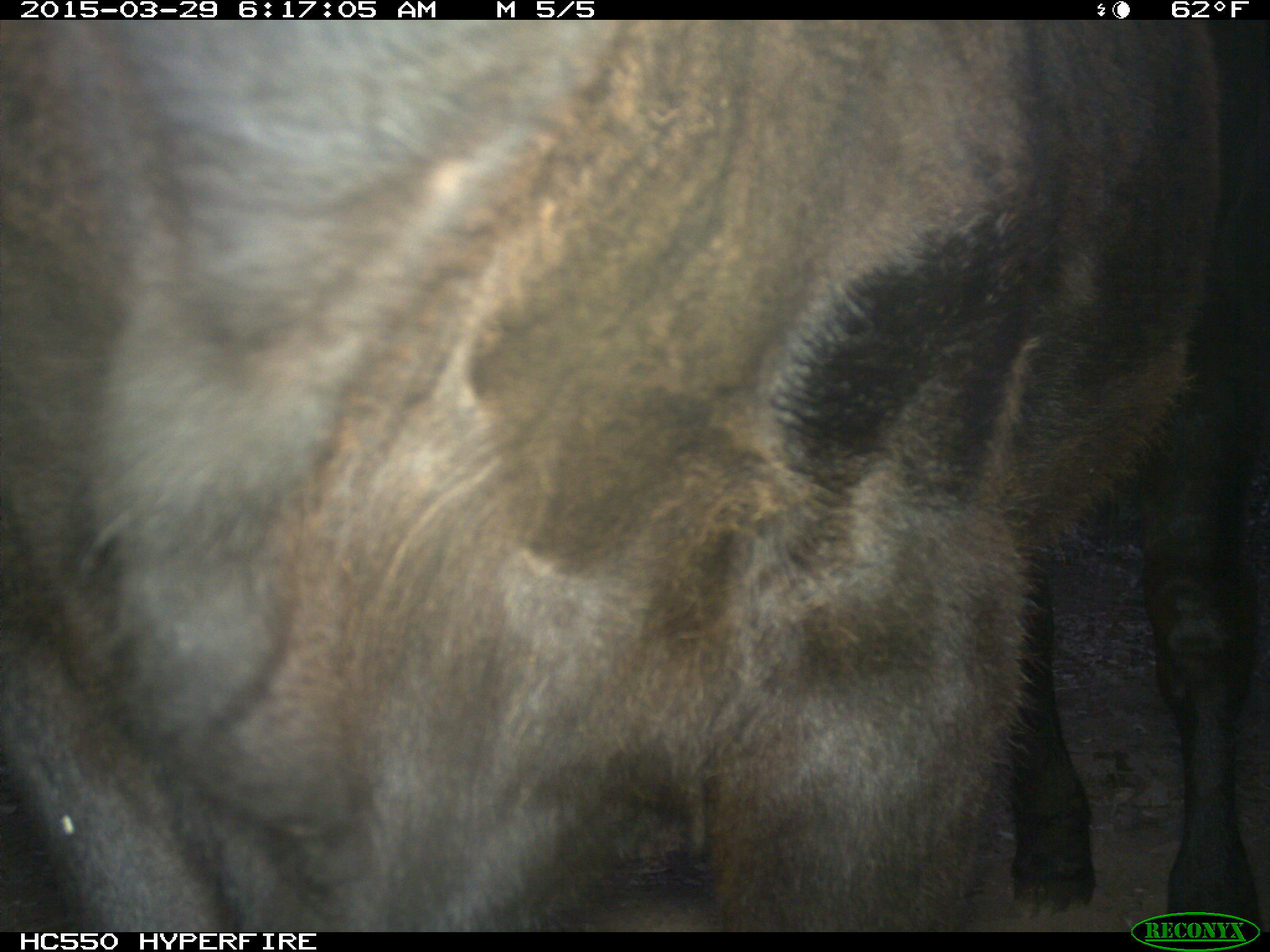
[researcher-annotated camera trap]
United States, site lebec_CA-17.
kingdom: Animalia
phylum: Chordata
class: Mammalia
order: Artiodactyla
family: Bovidae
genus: Bos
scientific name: Bos taurus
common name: domestic cow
Bos taurus (domestic cow).